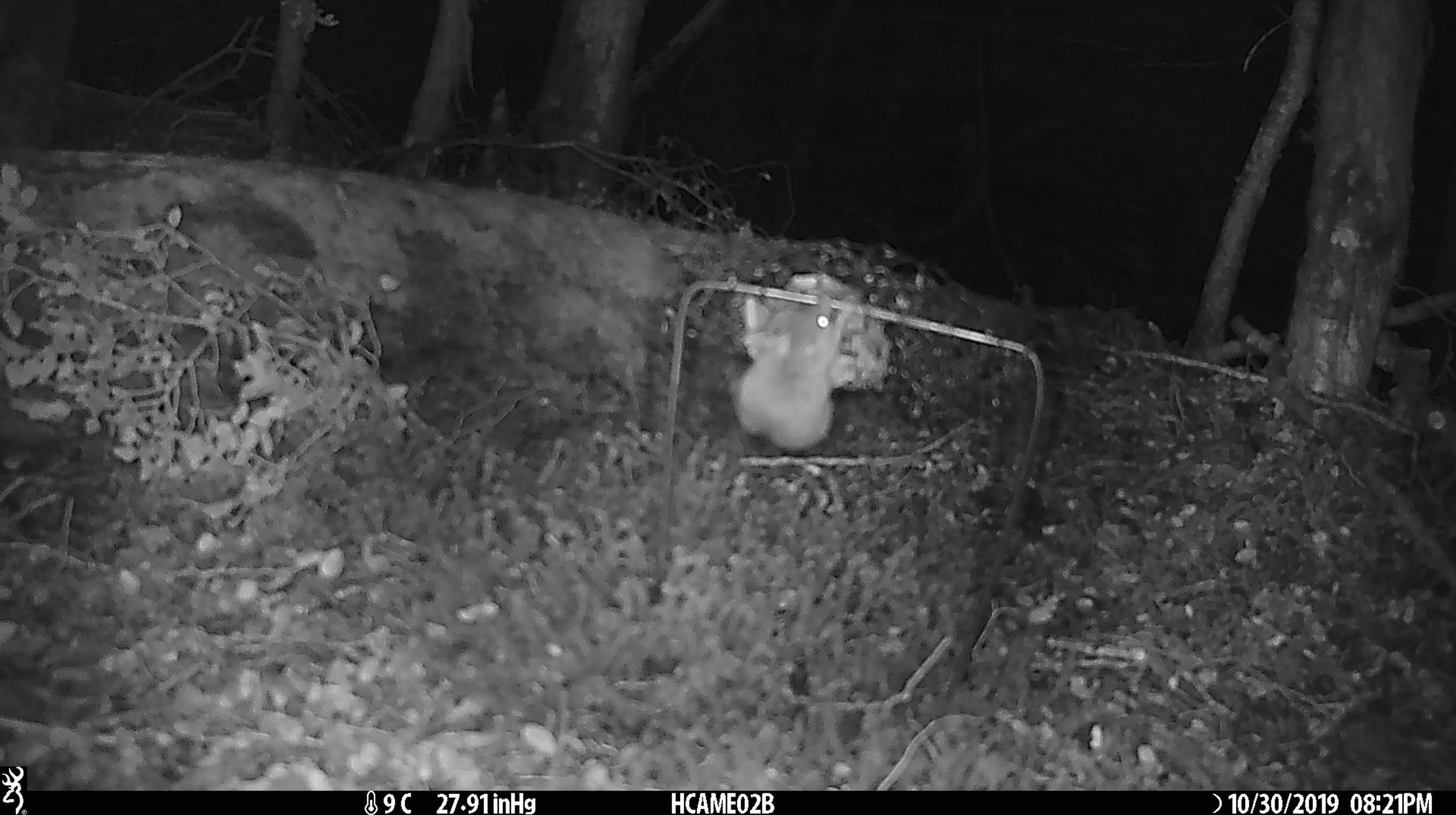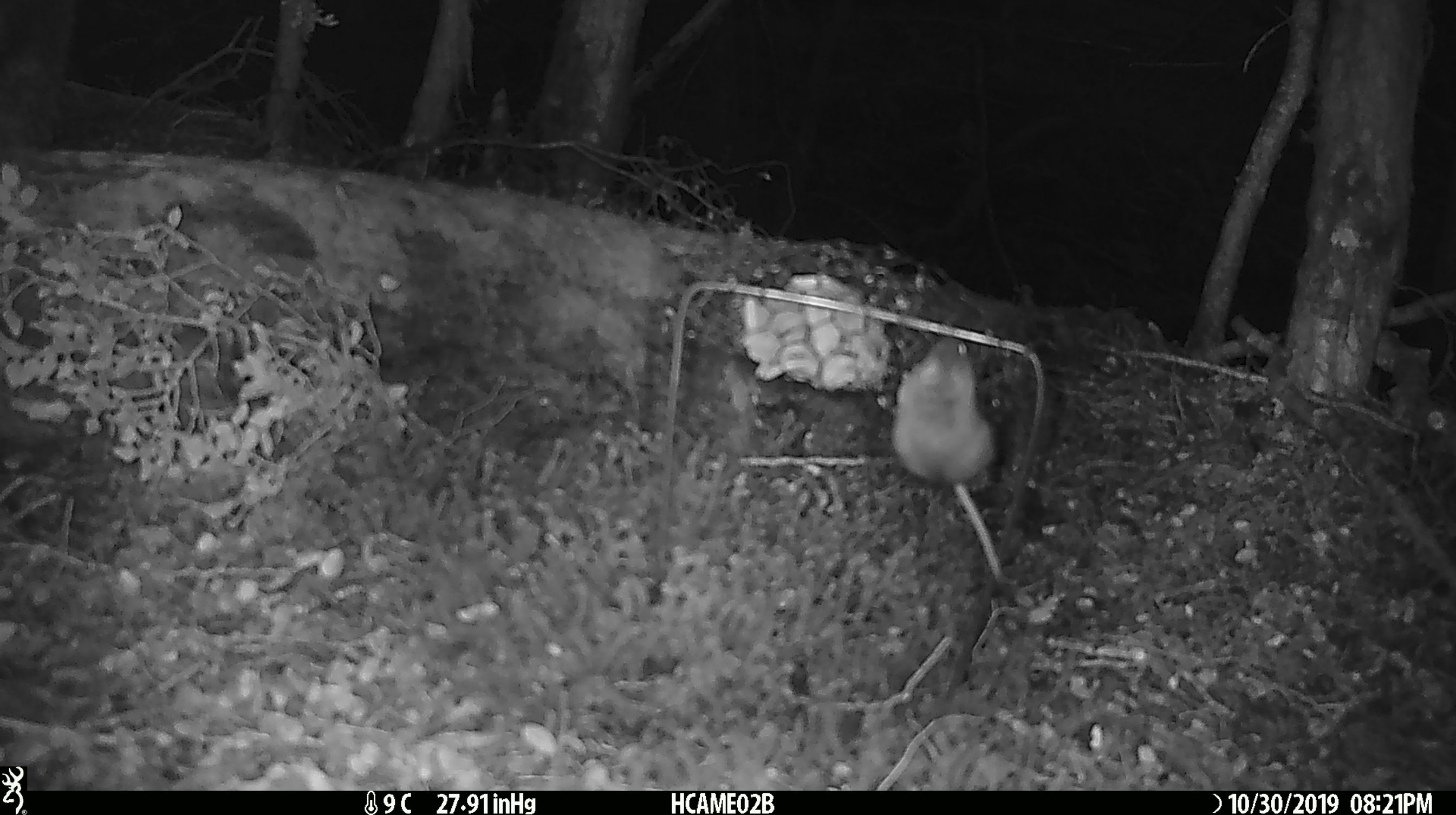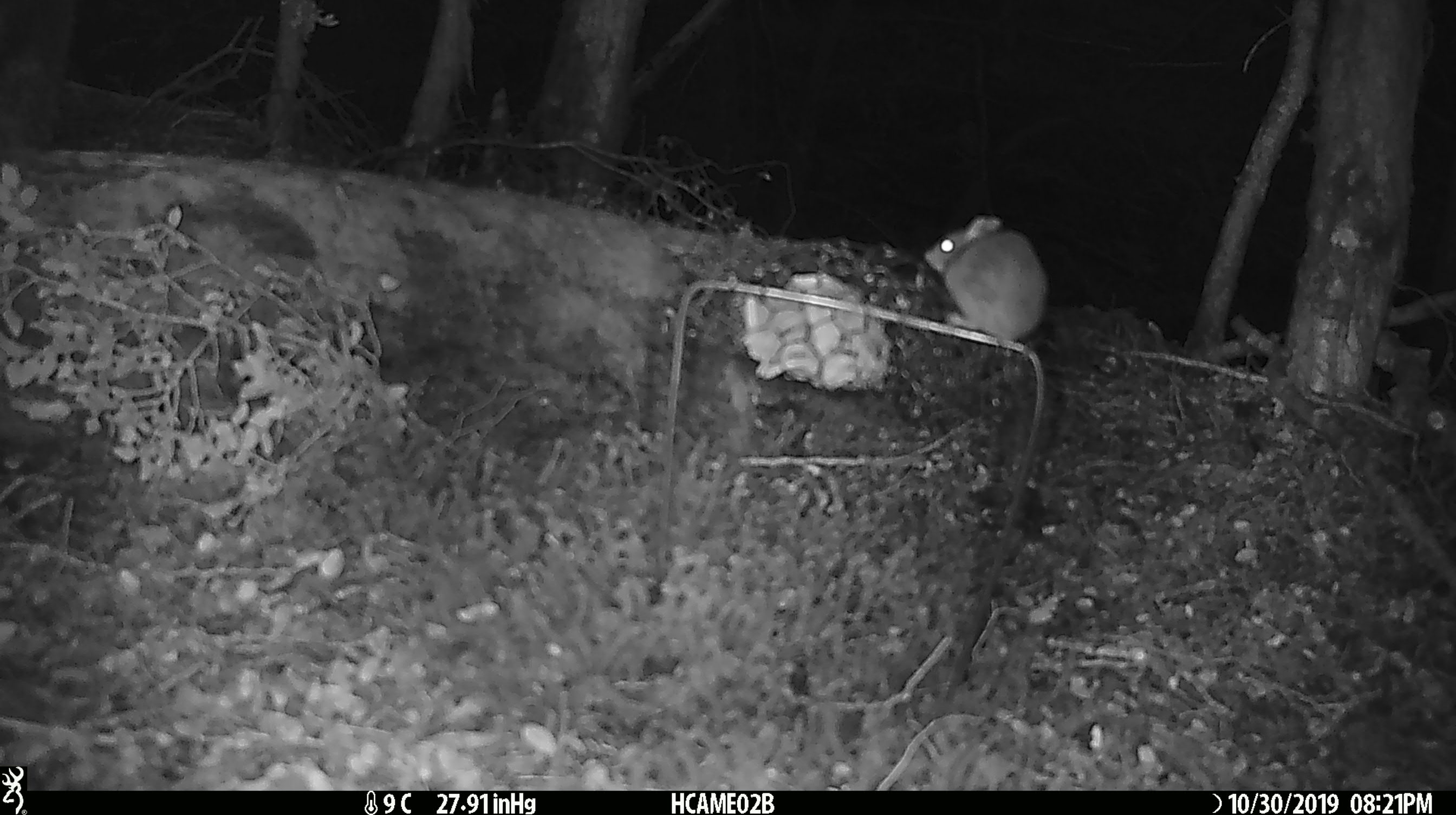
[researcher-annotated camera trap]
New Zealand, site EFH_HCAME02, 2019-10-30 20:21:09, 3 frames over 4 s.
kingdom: Animalia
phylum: Chordata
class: Mammalia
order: Rodentia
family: Muridae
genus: Mus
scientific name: Mus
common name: mouse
Mouse (Mus).